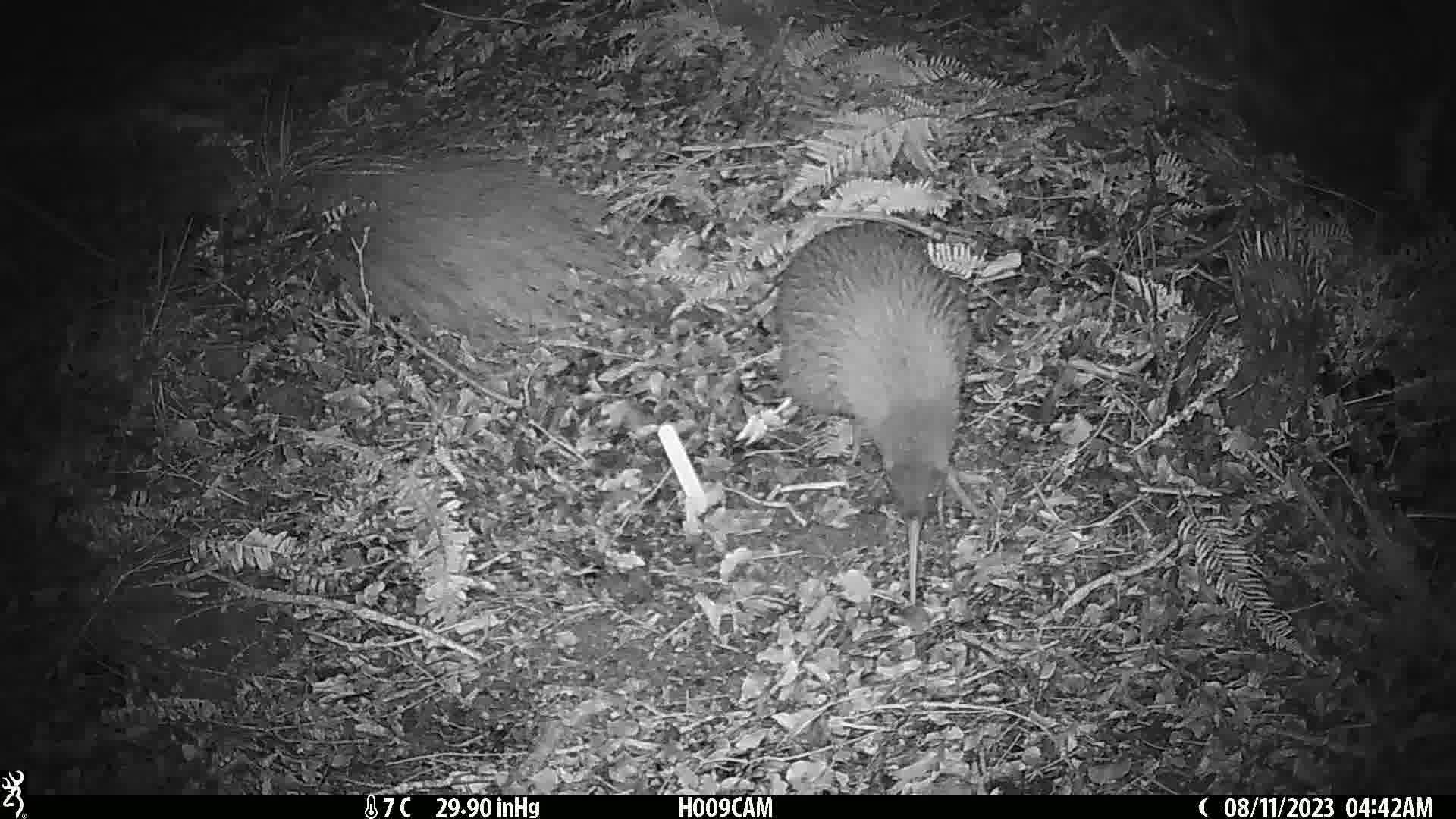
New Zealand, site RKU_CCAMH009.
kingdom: Animalia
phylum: Chordata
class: Aves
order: Apterygiformes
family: Apterygidae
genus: Apteryx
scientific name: Apteryx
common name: kiwi